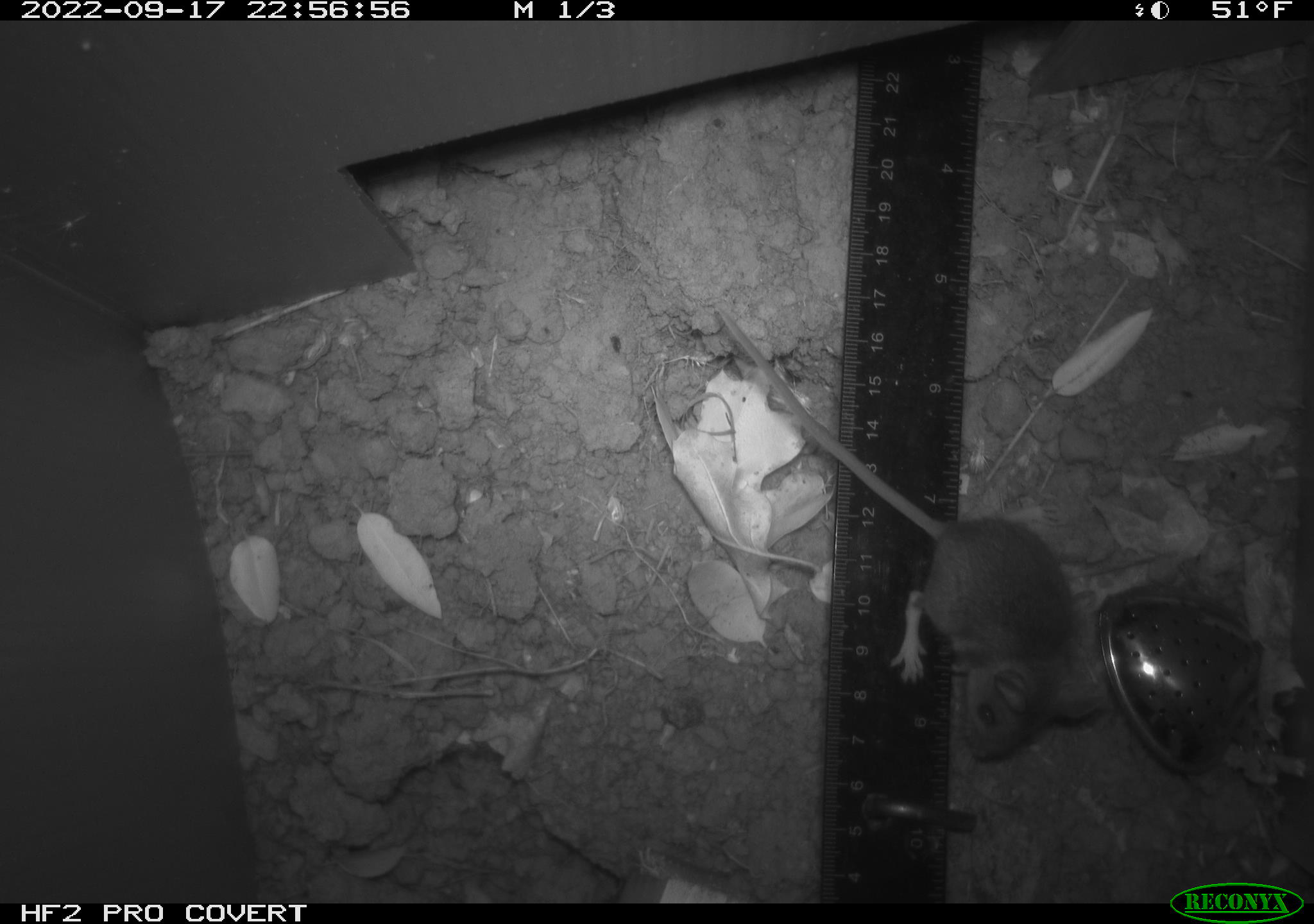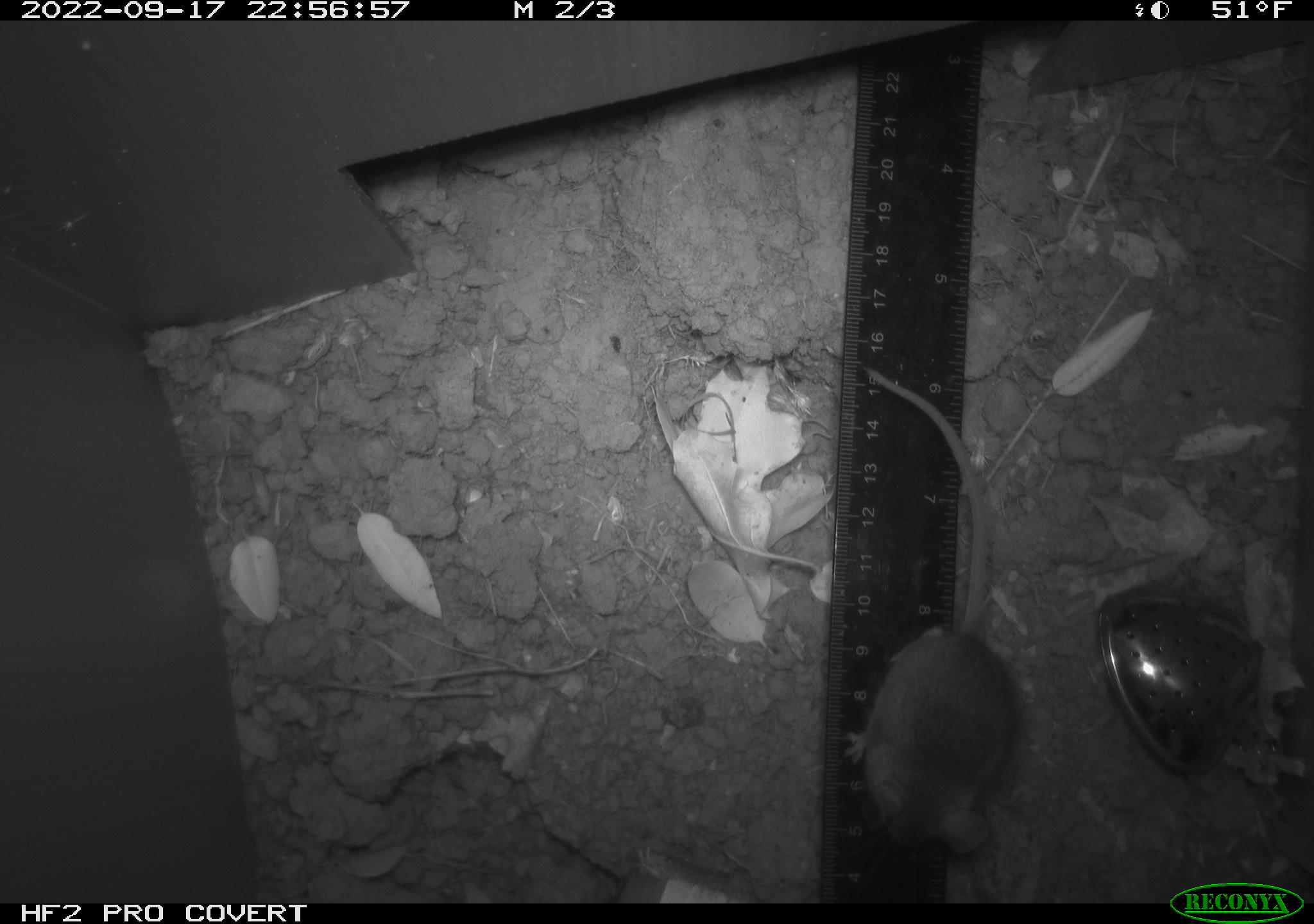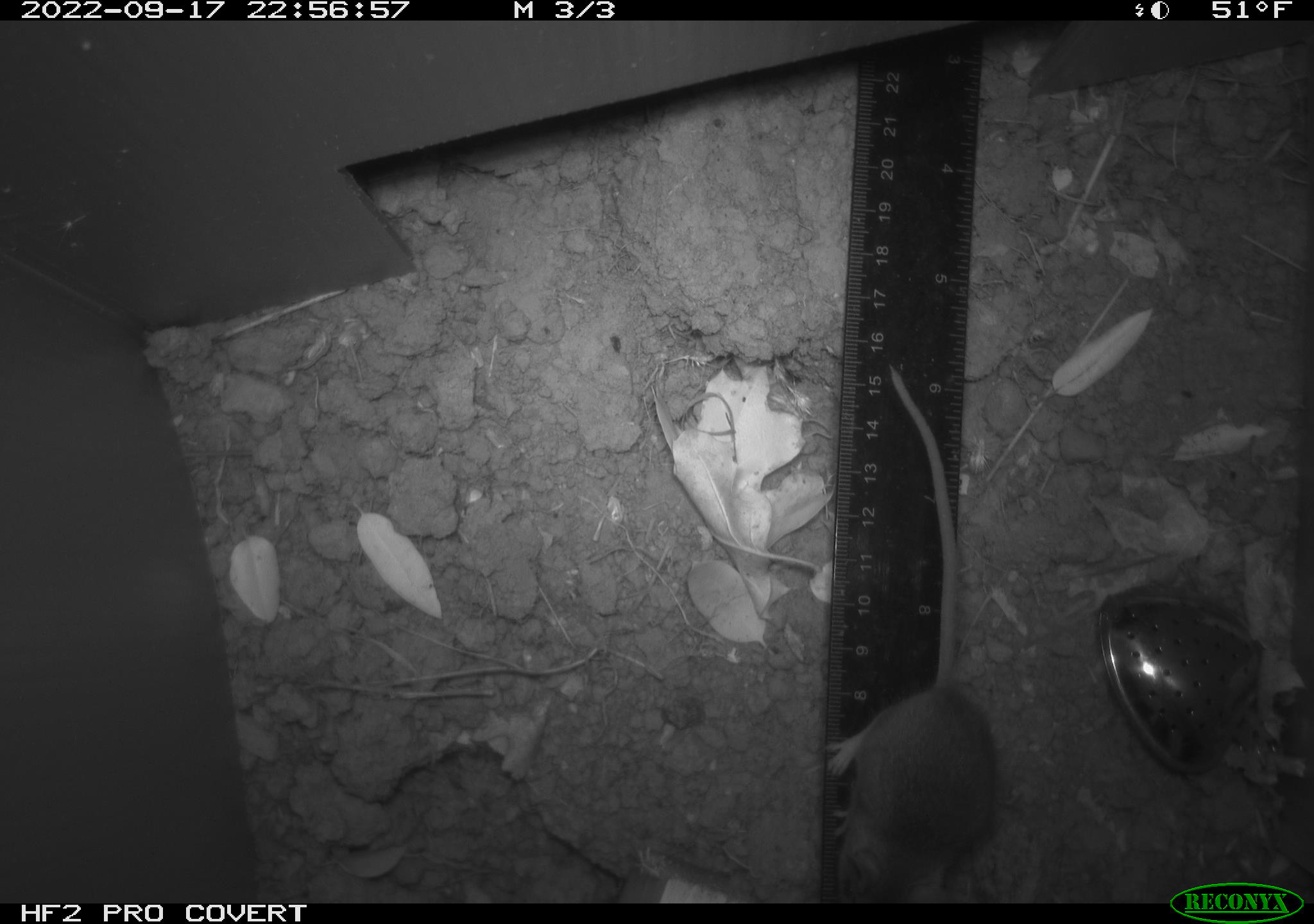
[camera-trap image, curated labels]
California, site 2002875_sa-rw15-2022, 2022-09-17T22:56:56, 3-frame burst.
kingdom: Animalia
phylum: Chordata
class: Mammalia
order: Rodentia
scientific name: Rodentia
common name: mouse species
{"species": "mouse species (Rodentia)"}